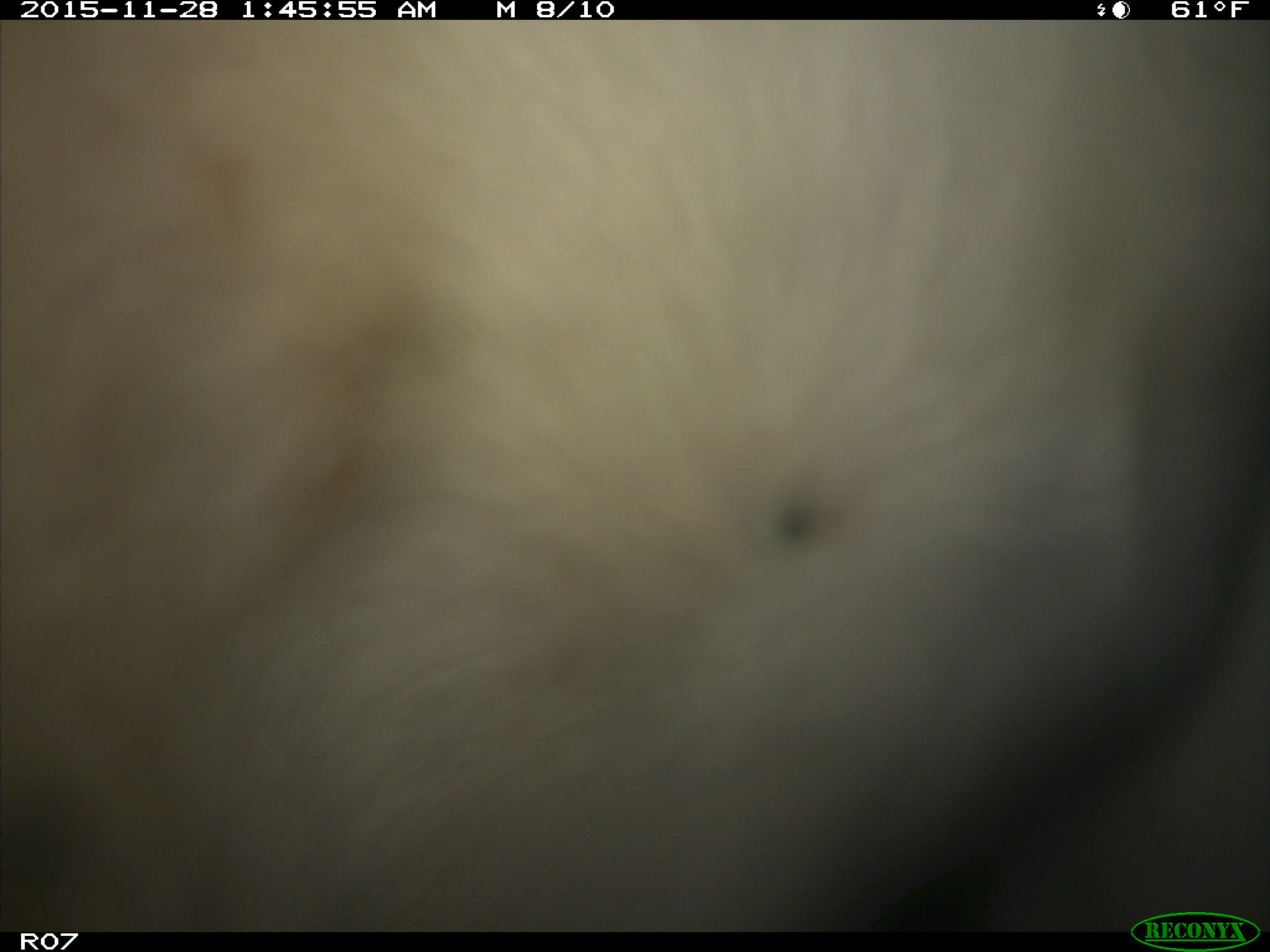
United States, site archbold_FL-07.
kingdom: Animalia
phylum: Chordata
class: Mammalia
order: Artiodactyla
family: Bovidae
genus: Bos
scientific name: Bos taurus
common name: domestic cow